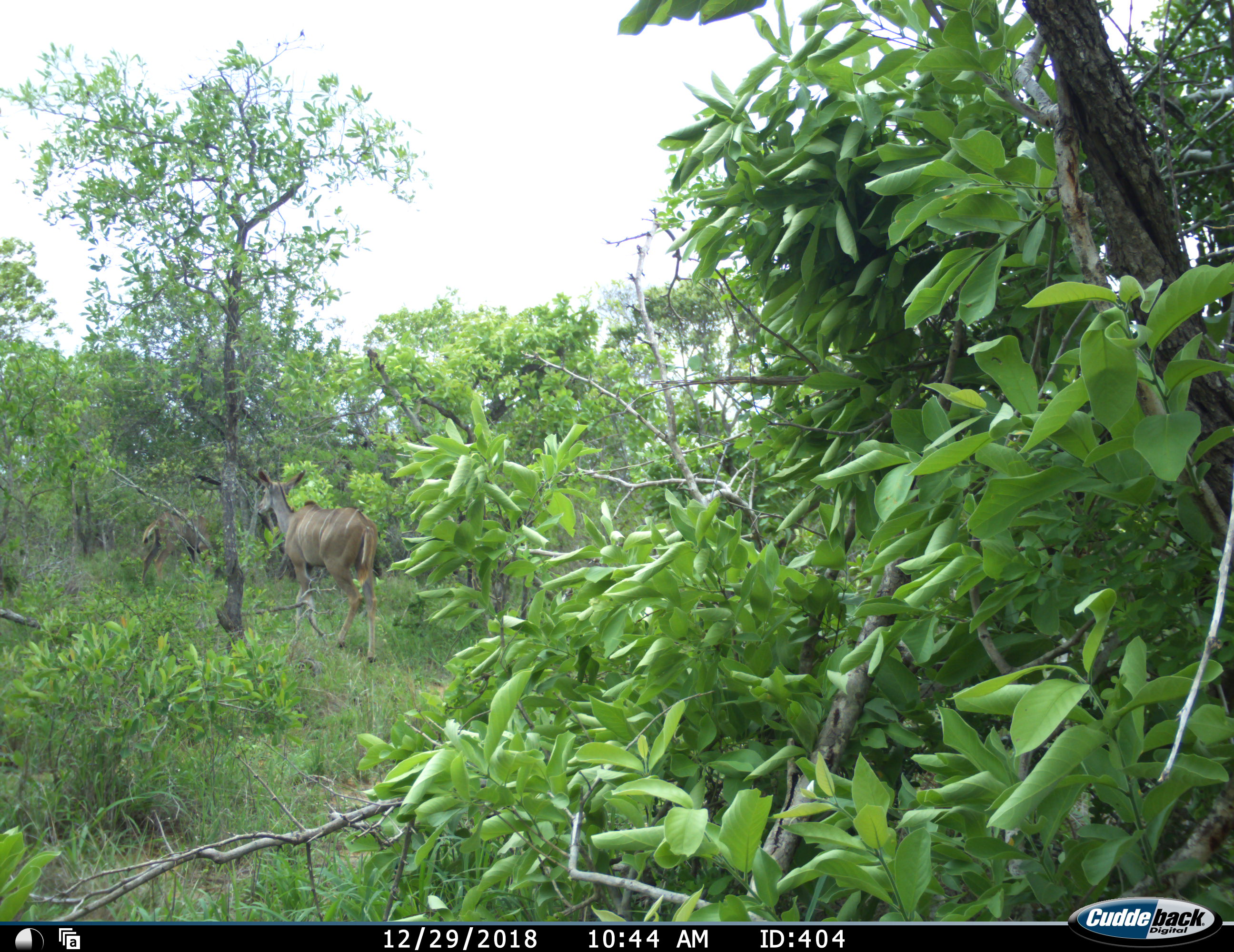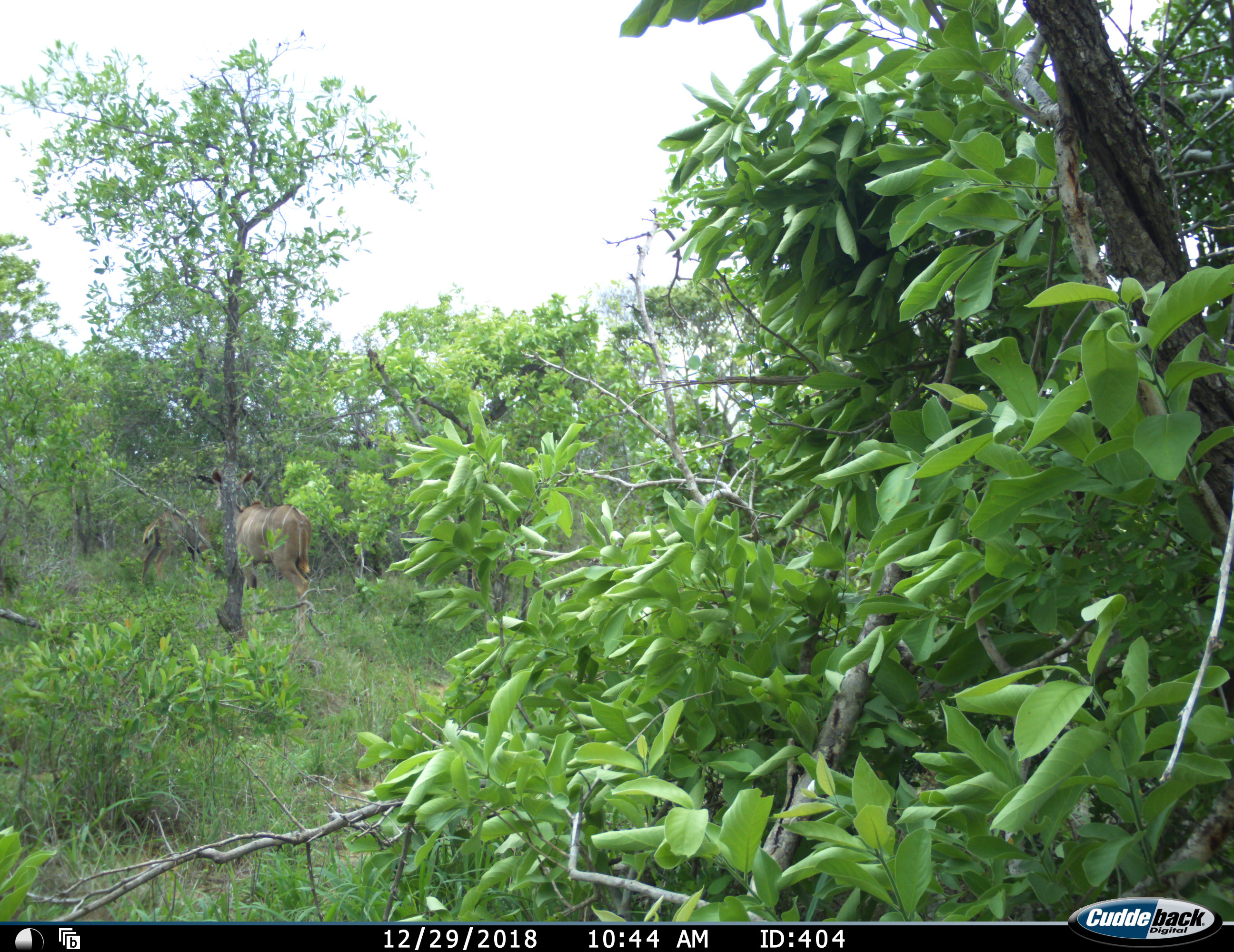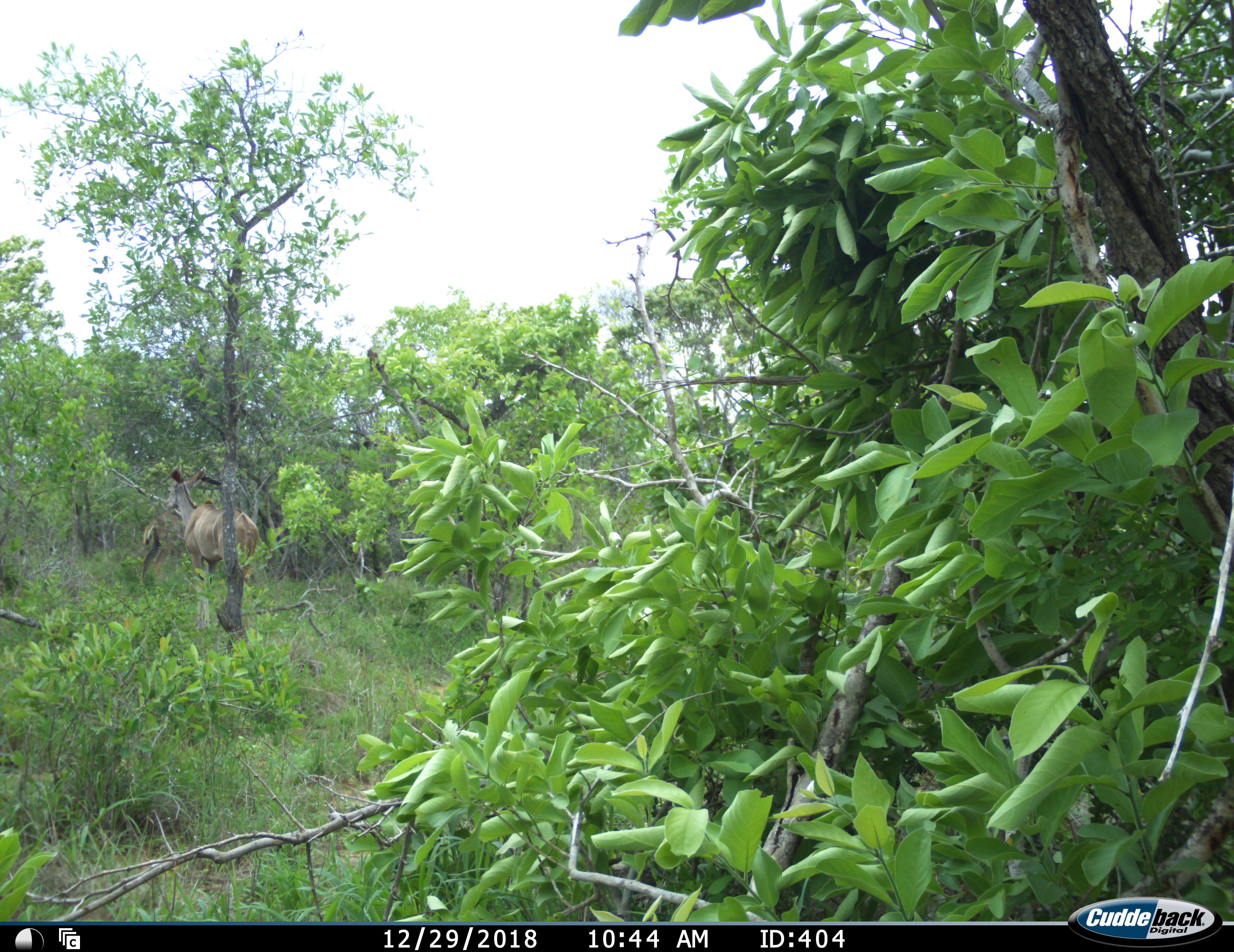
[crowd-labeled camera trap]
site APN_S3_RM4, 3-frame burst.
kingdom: Animalia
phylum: Chordata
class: Mammalia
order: Artiodactyla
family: Bovidae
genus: Tragelaphus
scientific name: Tragelaphus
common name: kudu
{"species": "kudu (Tragelaphus)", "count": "1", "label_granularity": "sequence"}